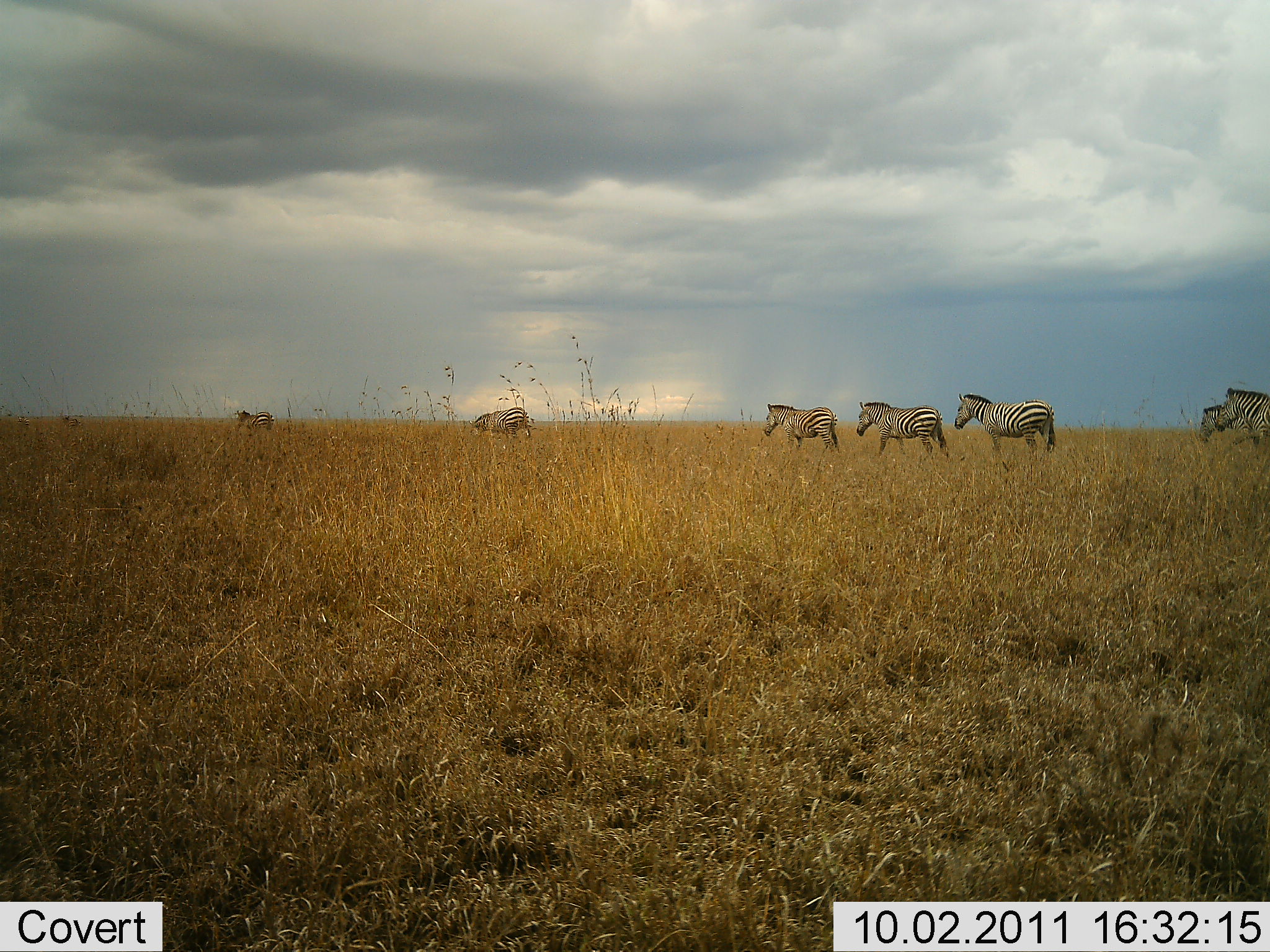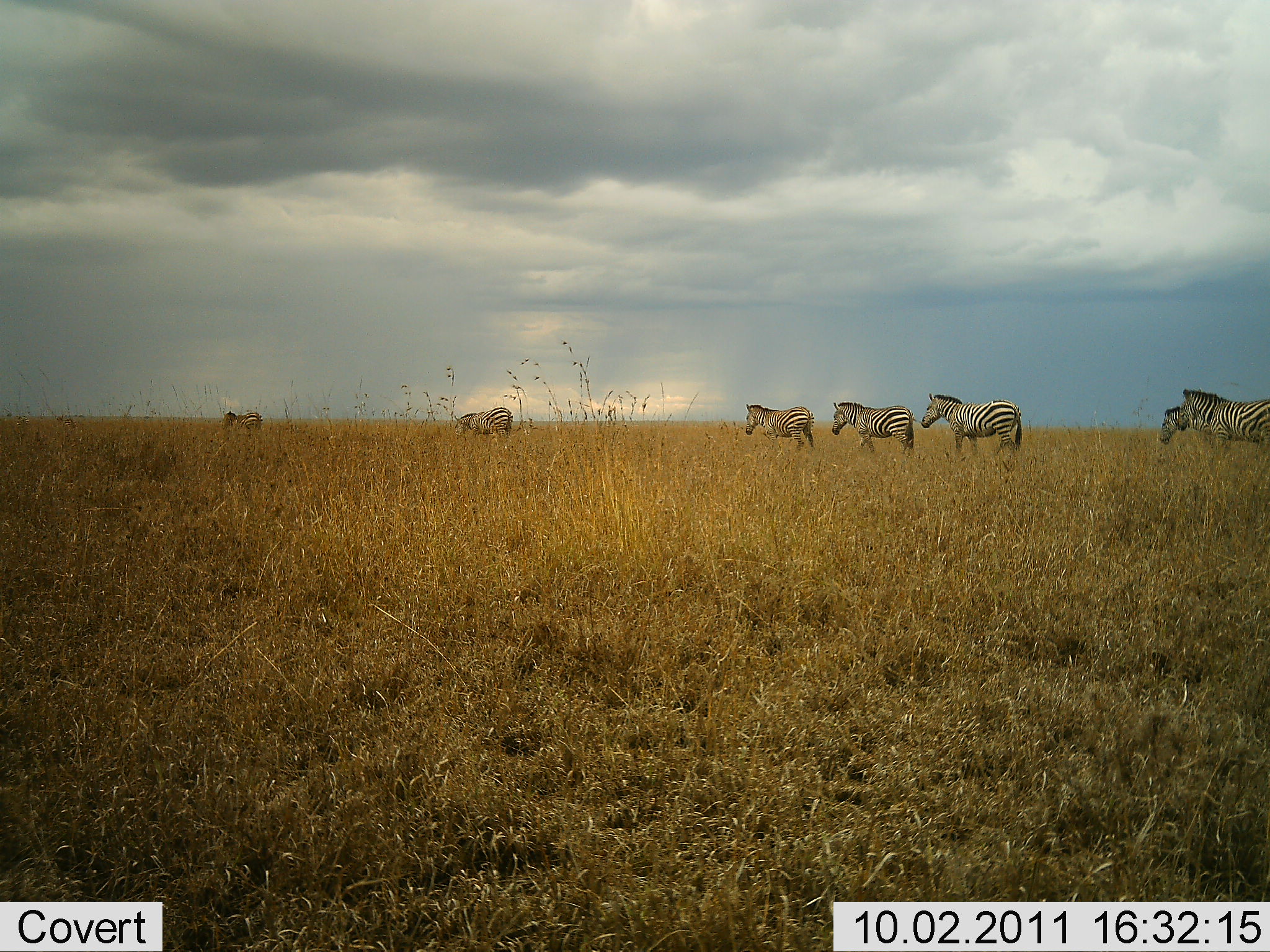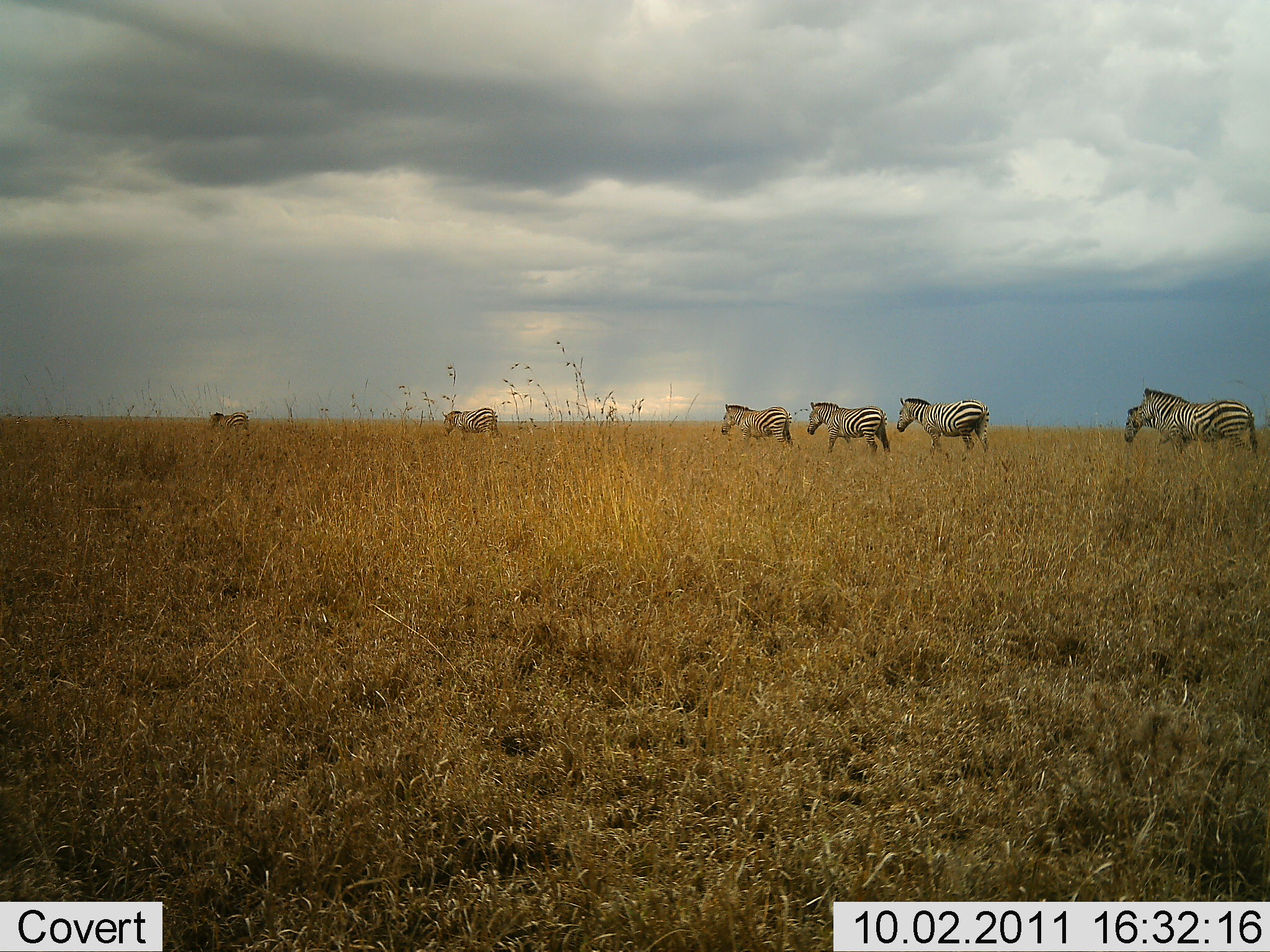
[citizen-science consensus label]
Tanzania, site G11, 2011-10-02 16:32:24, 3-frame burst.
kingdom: Animalia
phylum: Chordata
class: Mammalia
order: Perissodactyla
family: Equidae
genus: Equus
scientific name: Equus quagga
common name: plains zebra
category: zebra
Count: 7.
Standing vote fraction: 30%.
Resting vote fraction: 0%.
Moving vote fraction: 100%.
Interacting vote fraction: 0%.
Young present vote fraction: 0%.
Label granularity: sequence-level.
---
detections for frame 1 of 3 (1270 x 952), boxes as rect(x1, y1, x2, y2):
animal: rect(951, 391, 1057, 459); rect(853, 395, 952, 464); rect(760, 399, 842, 455); rect(1220, 384, 1268, 441); rect(1198, 400, 1256, 441); rect(471, 406, 533, 440)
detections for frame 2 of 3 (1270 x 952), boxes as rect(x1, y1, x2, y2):
animal: rect(922, 387, 1023, 460); rect(1178, 384, 1269, 449); rect(830, 397, 917, 457); rect(1156, 403, 1269, 447); rect(742, 401, 819, 453); rect(455, 405, 515, 444)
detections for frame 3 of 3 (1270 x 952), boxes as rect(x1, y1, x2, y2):
animal: rect(1137, 385, 1261, 460); rect(894, 391, 993, 460); rect(805, 396, 892, 458); rect(717, 400, 795, 454); rect(1122, 399, 1184, 455); rect(442, 406, 501, 441)